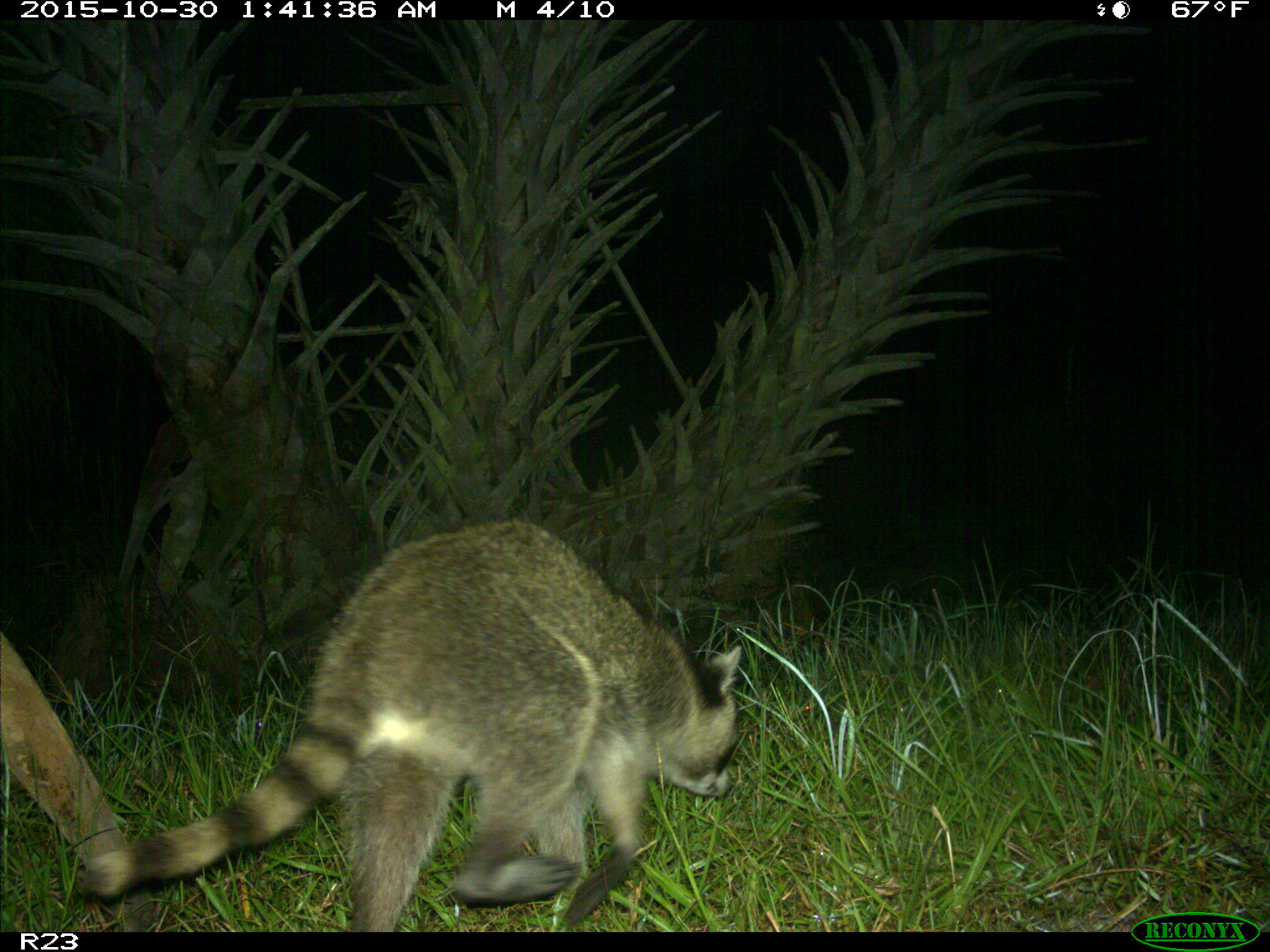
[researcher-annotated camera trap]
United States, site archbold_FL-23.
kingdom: Animalia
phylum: Chordata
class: Mammalia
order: Carnivora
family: Procyonidae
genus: Procyon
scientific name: Procyon lotor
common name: common raccoon